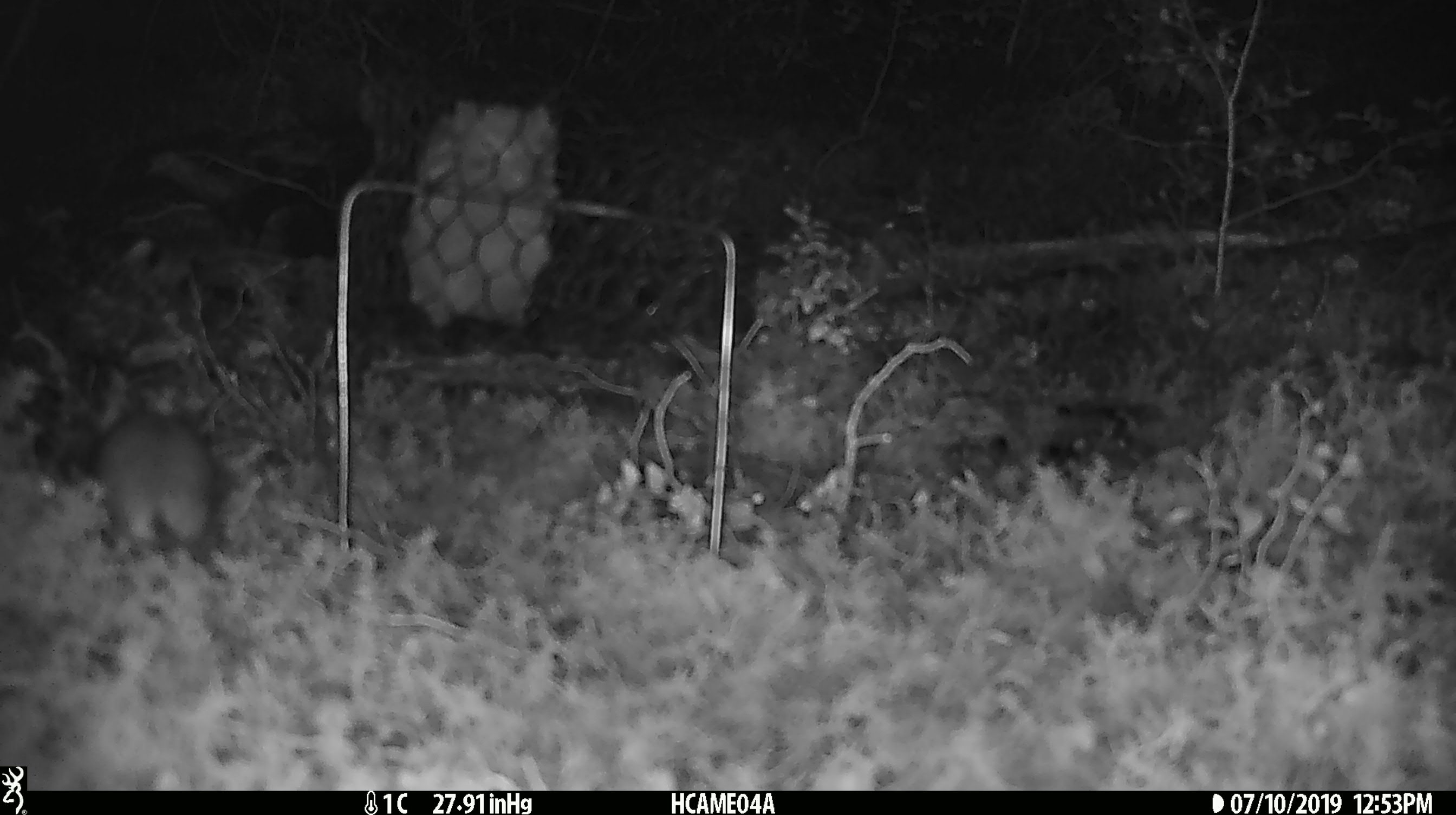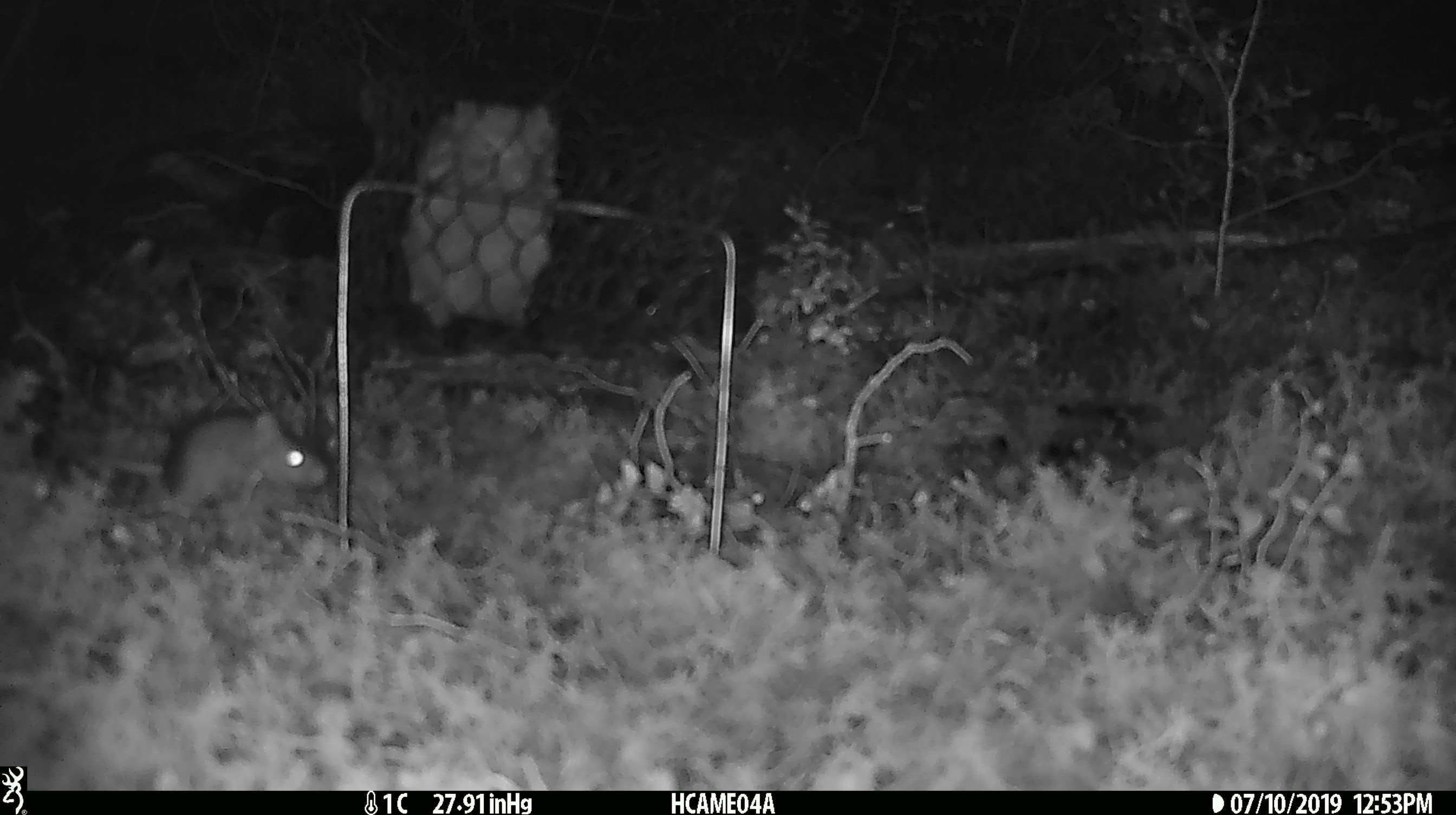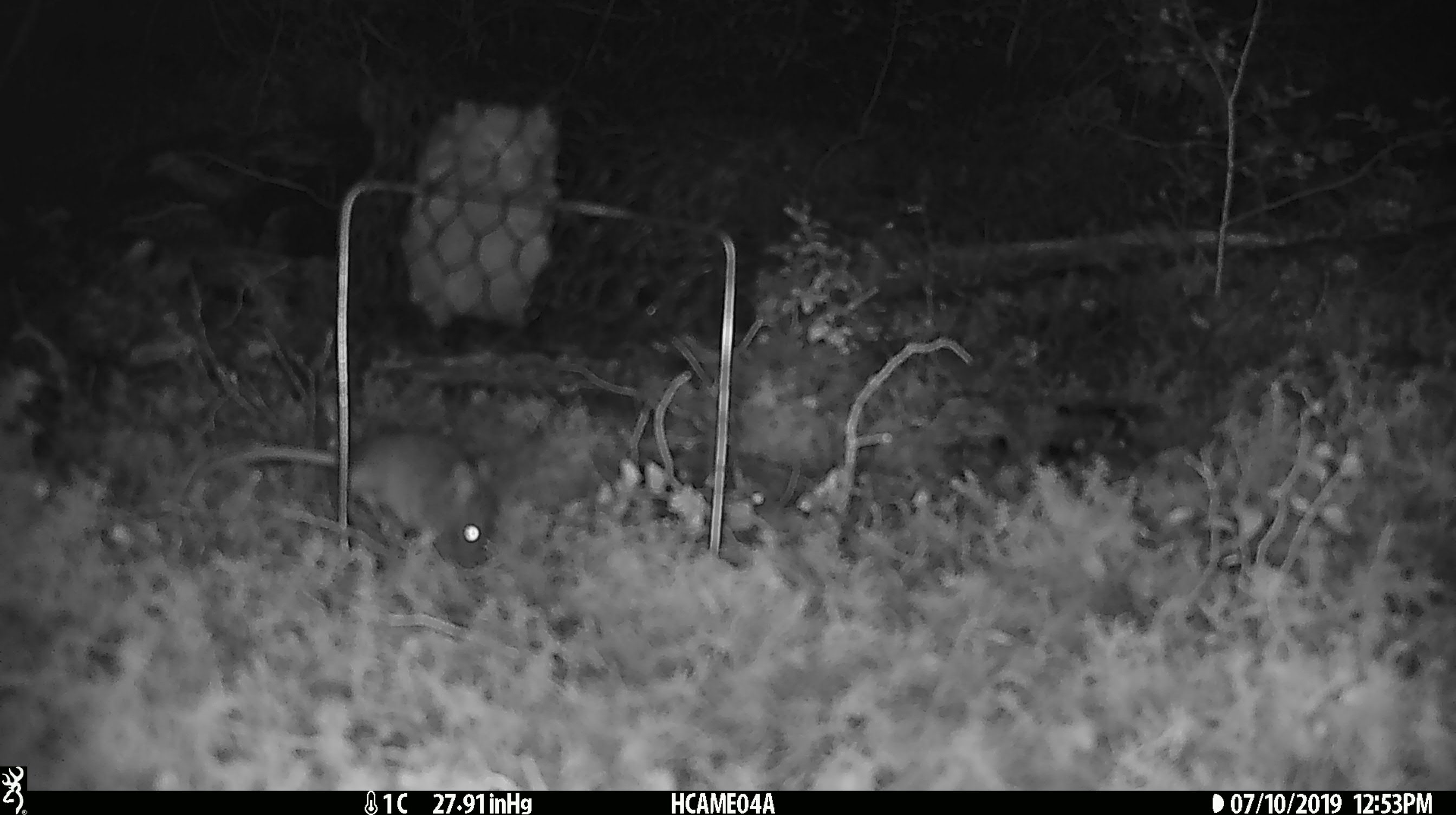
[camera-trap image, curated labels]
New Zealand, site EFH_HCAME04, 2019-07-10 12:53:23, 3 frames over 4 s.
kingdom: Animalia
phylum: Chordata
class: Mammalia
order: Rodentia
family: Muridae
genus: Mus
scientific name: Mus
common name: mouse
Mouse (Mus).